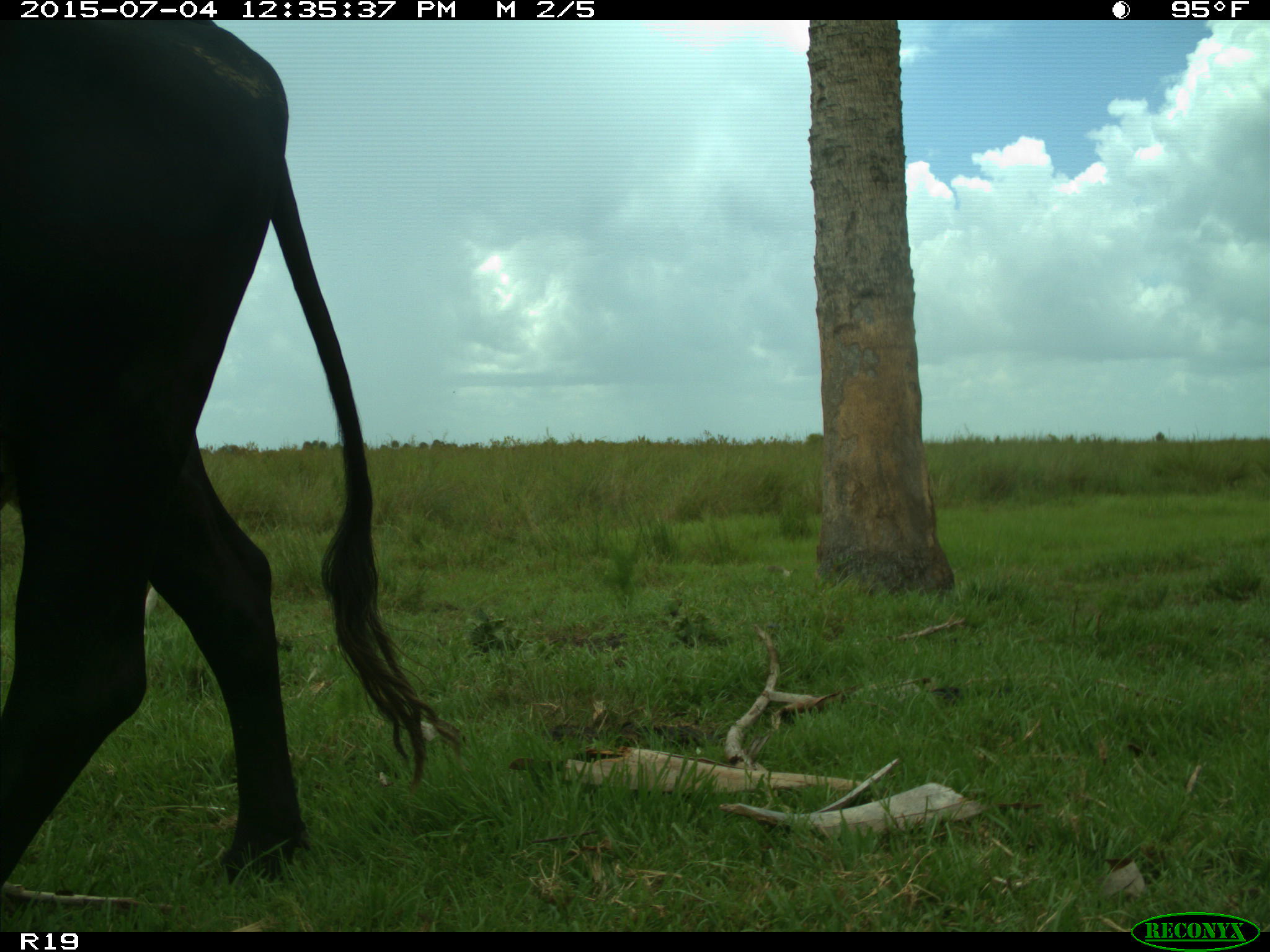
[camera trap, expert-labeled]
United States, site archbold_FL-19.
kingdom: Animalia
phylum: Chordata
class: Mammalia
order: Artiodactyla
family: Bovidae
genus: Bos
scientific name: Bos taurus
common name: domestic cow